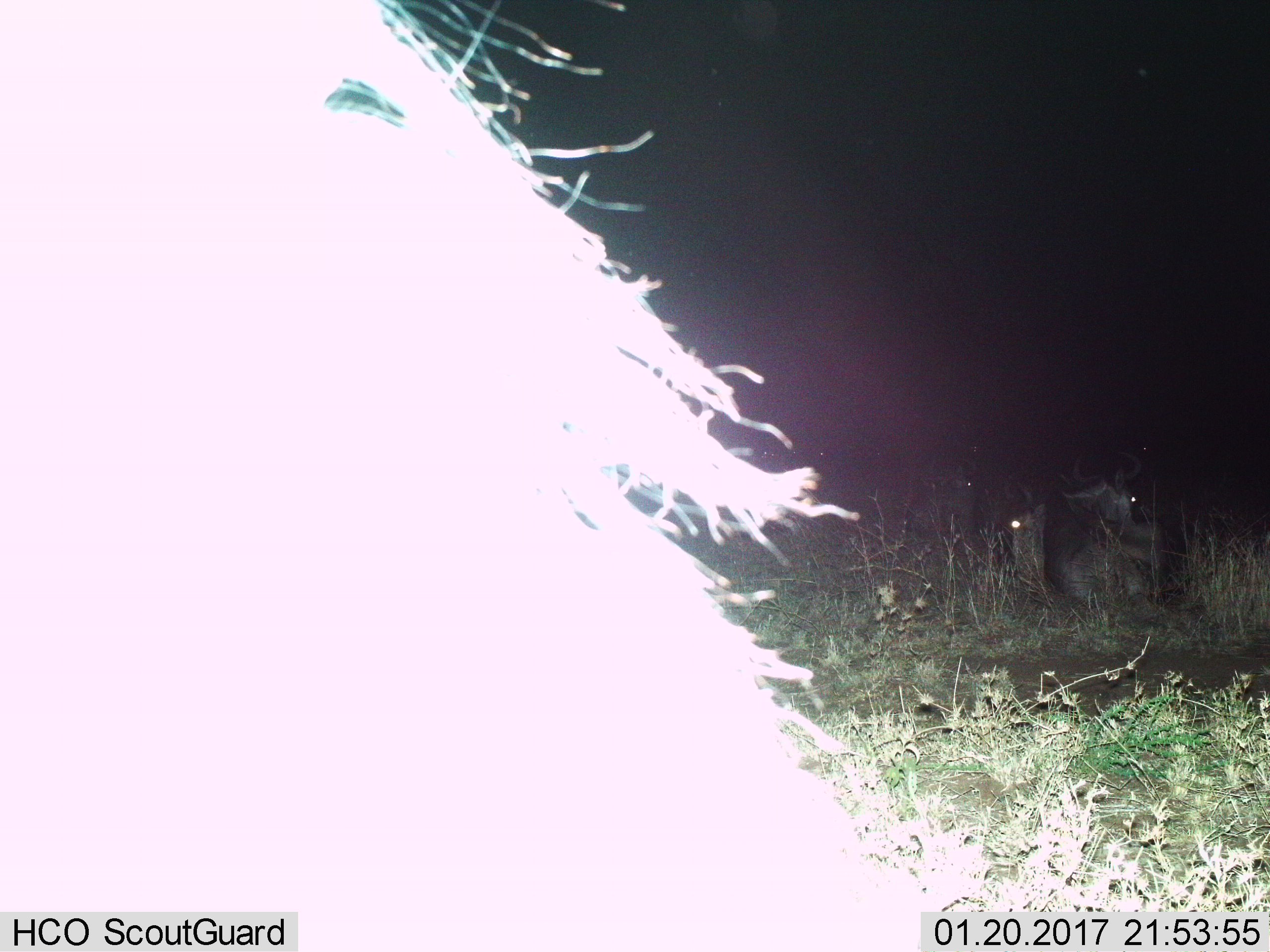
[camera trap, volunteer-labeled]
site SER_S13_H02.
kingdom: Animalia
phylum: Chordata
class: Mammalia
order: Artiodactyla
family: Bovidae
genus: Connochaetes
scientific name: Connochaetes taurinus taurinus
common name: blue wildebeest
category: wildebeestblue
Wildebeestblue (blue wildebeest) (Connochaetes taurinus taurinus), count 3. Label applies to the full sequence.